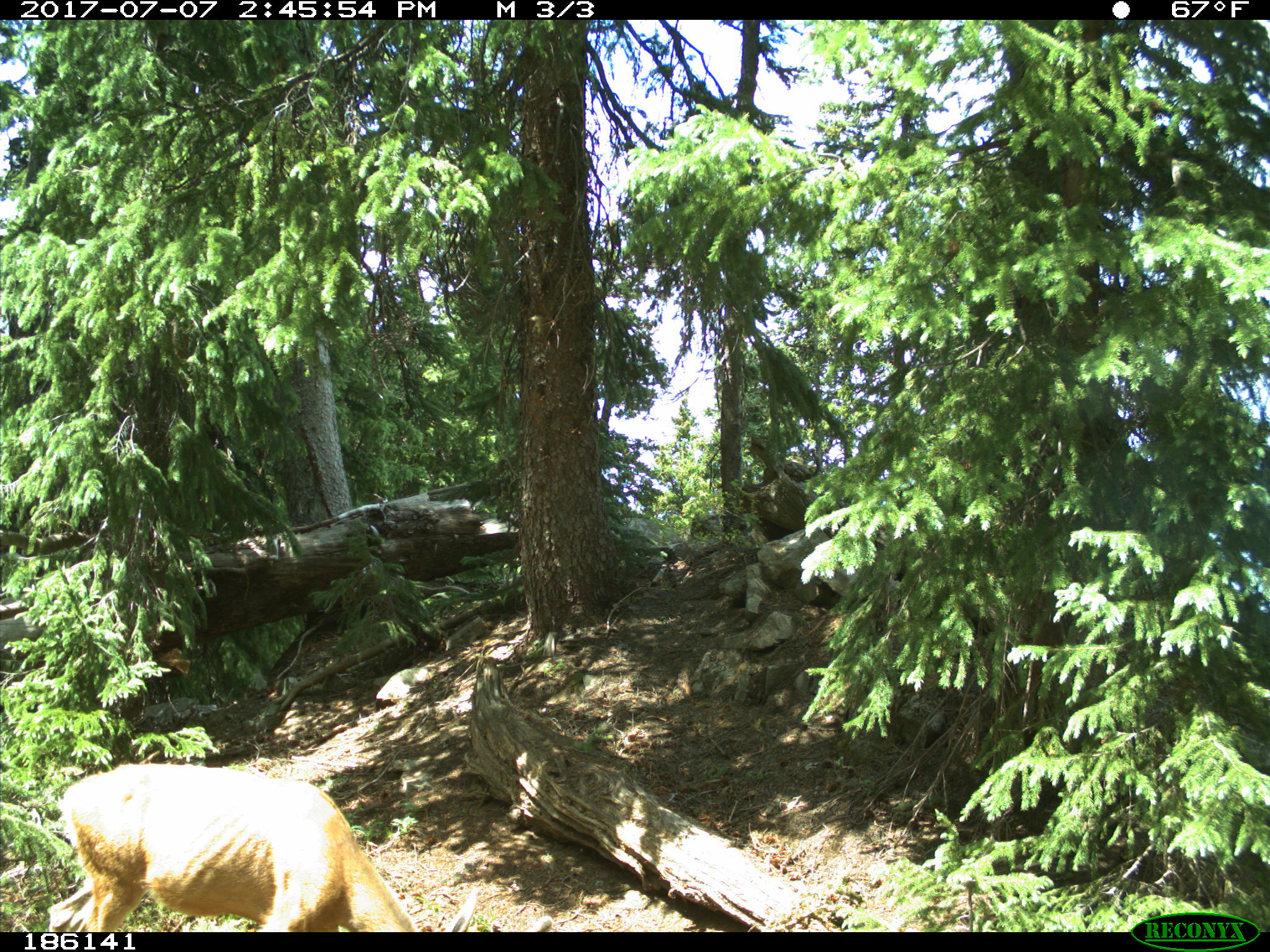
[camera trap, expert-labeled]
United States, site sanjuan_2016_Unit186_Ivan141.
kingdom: Animalia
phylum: Chordata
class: Mammalia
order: Artiodactyla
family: Cervidae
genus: Odocoileus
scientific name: Odocoileus hemionus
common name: mule deer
Odocoileus hemionus (mule deer).